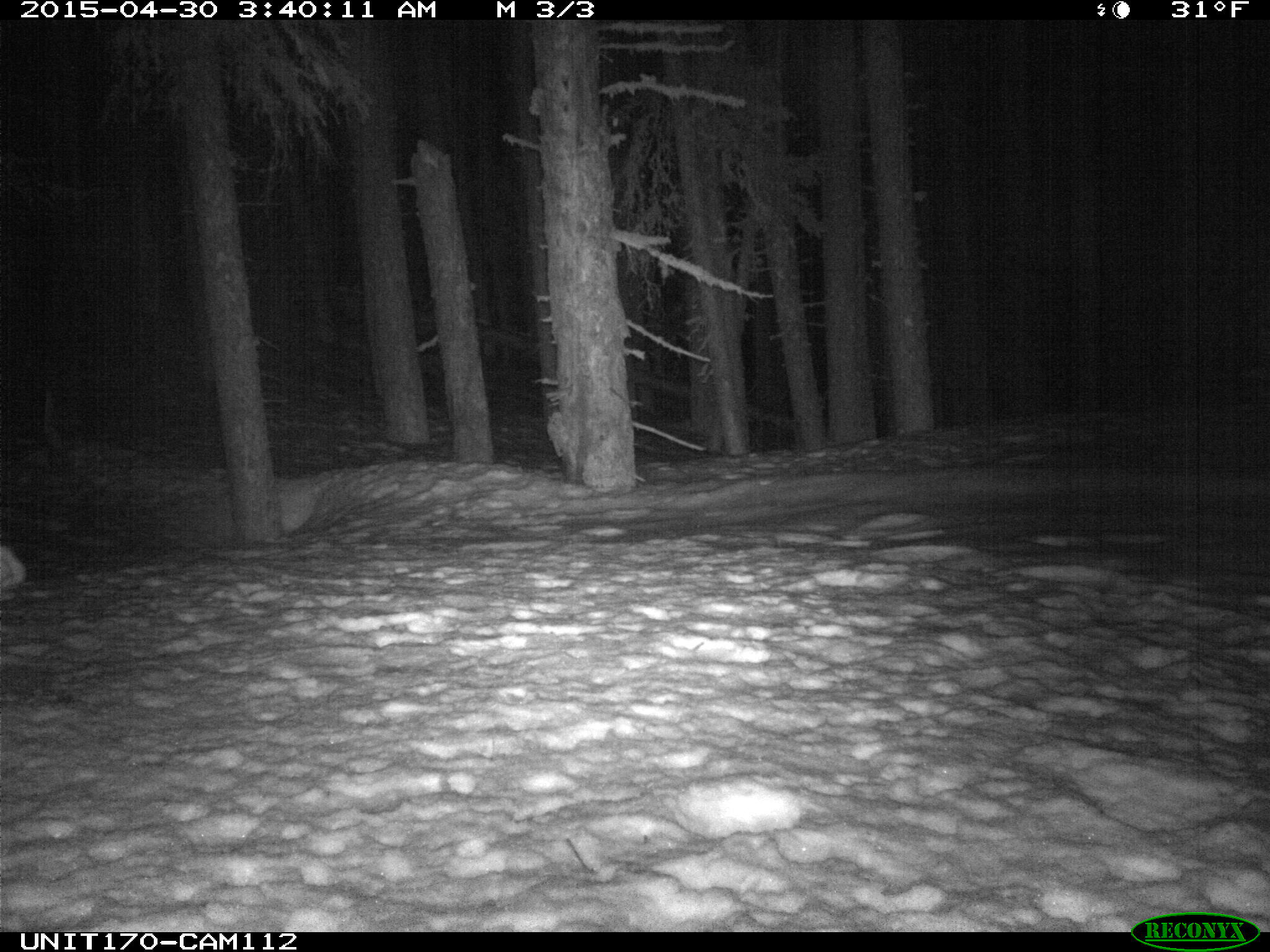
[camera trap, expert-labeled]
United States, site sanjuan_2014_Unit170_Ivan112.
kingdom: Animalia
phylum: Chordata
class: Mammalia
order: Lagomorpha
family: Leporidae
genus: Lepus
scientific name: Lepus americanus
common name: snowshoe hare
Lepus americanus (snowshoe hare).